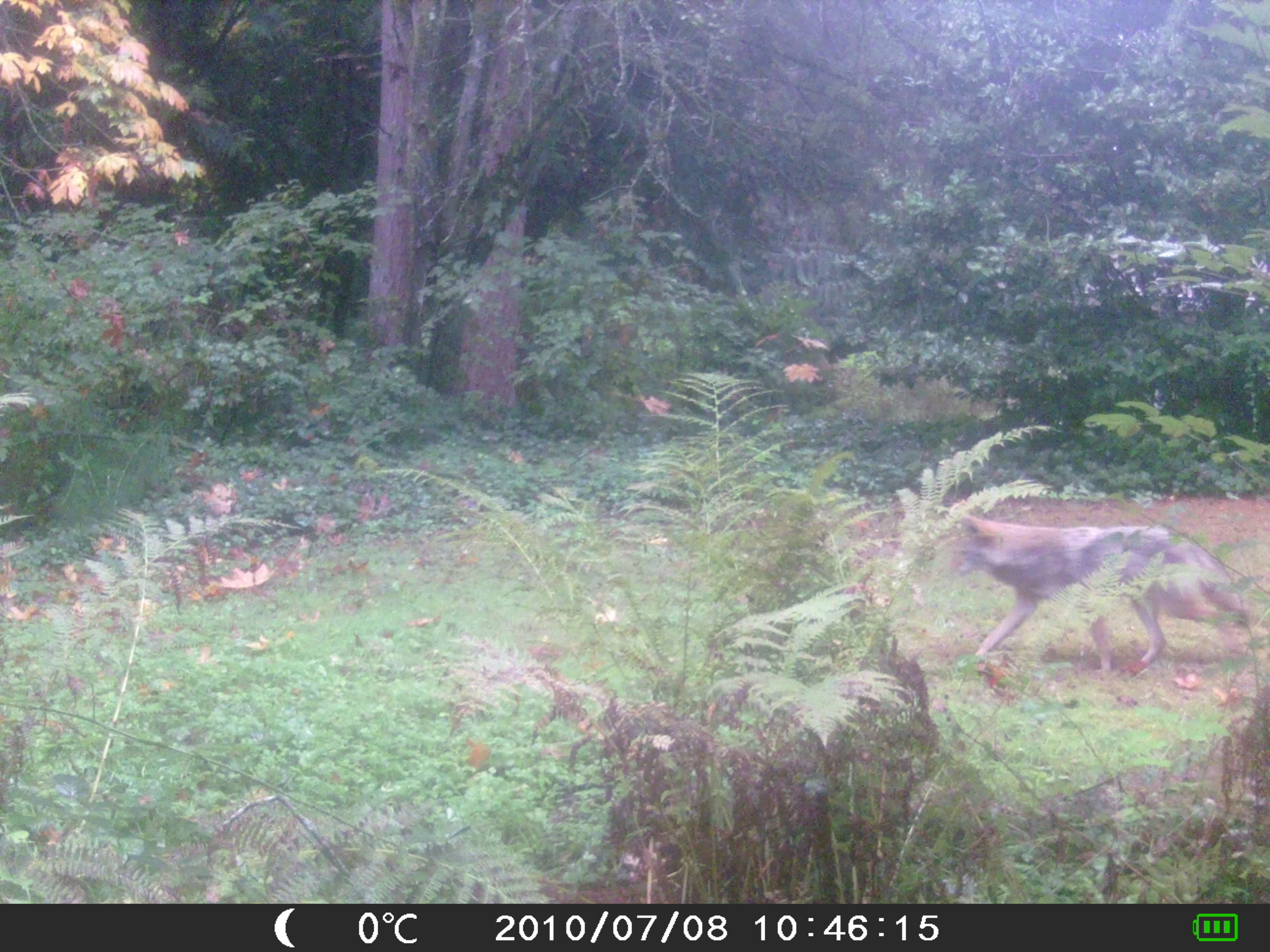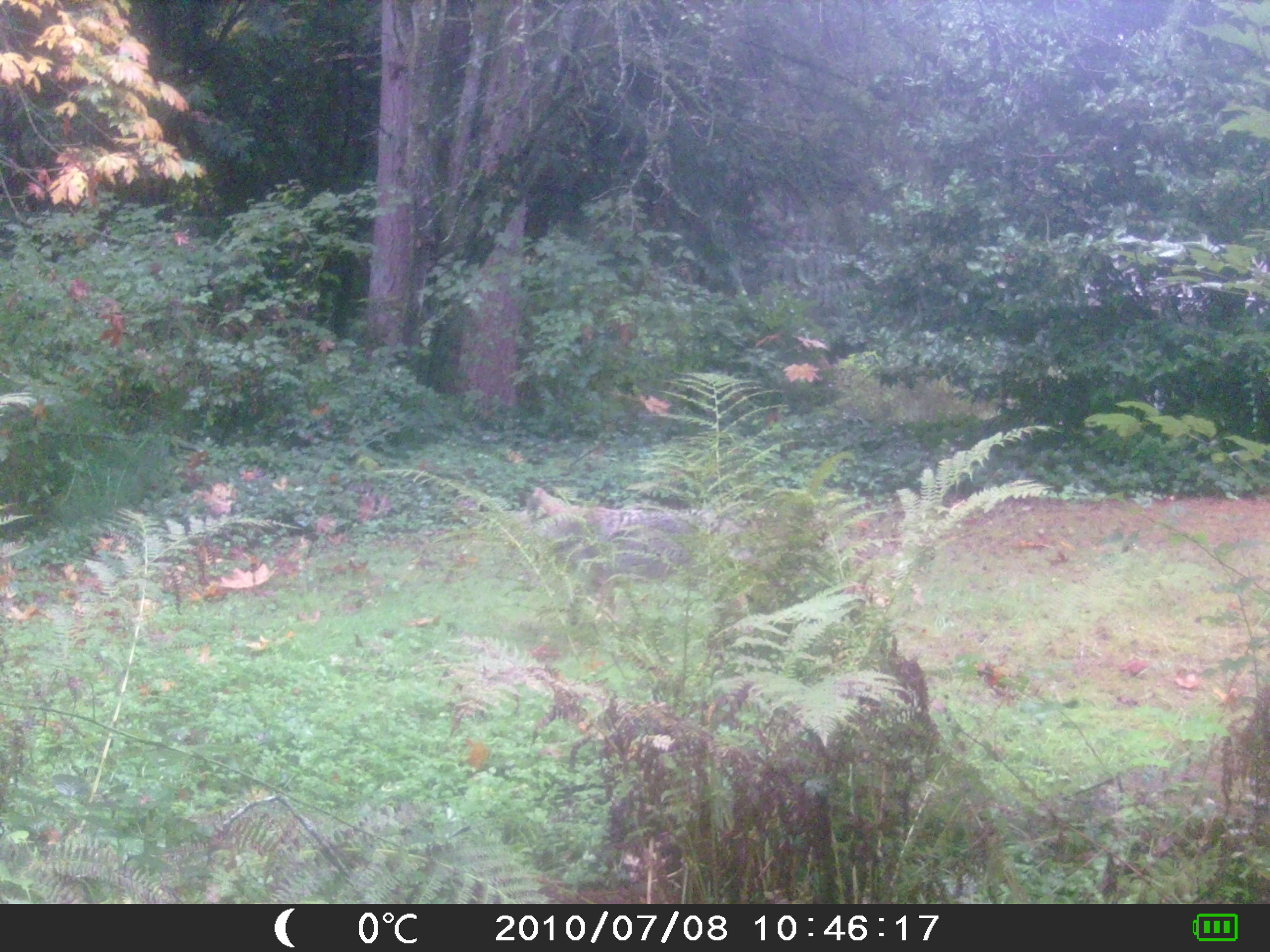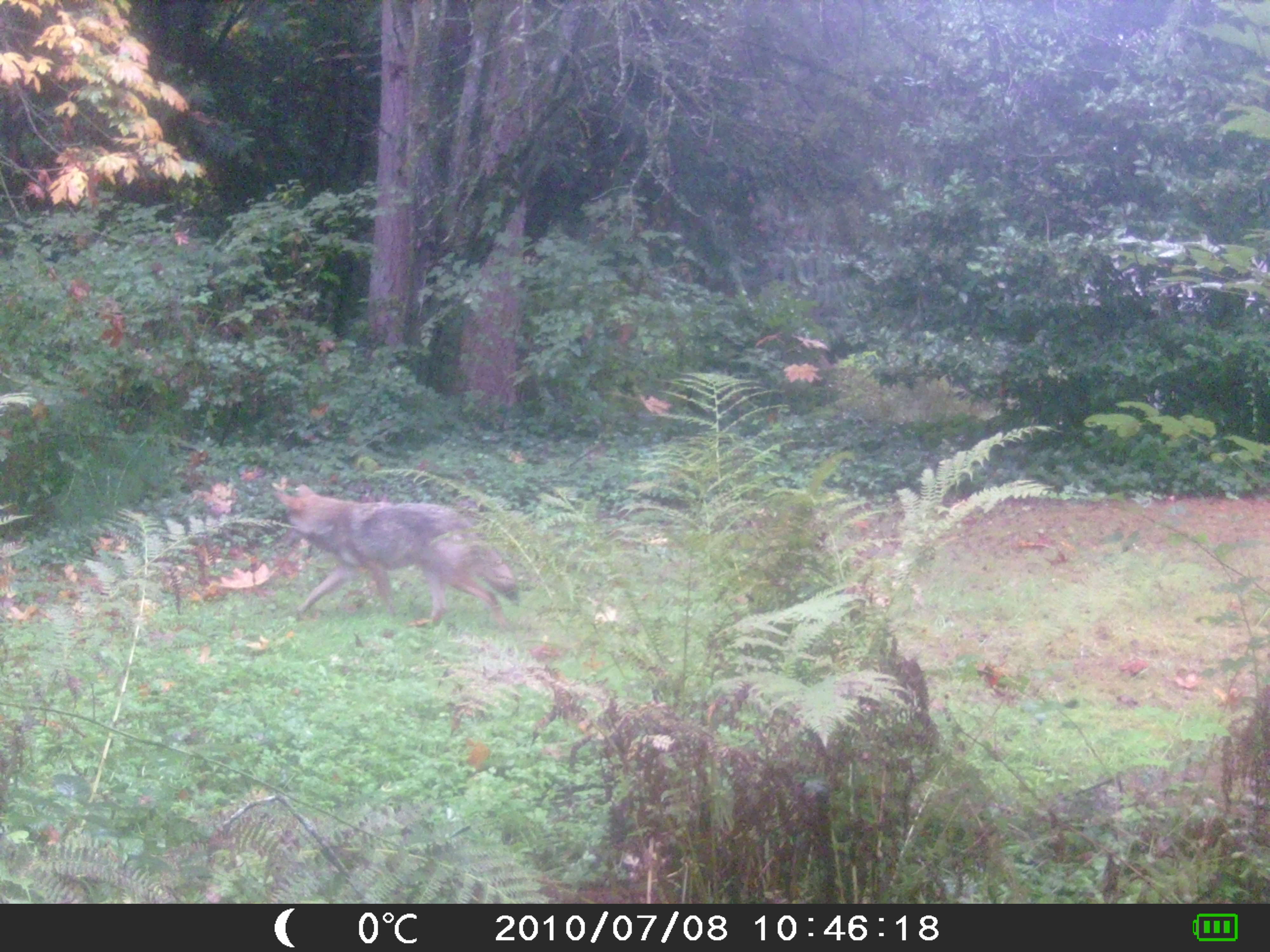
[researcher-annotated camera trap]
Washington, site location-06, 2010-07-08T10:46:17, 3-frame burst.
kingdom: Animalia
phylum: Chordata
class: Mammalia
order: Carnivora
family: Canidae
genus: Canis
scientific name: Canis latrans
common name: coyote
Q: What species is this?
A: Coyote (Canis latrans).